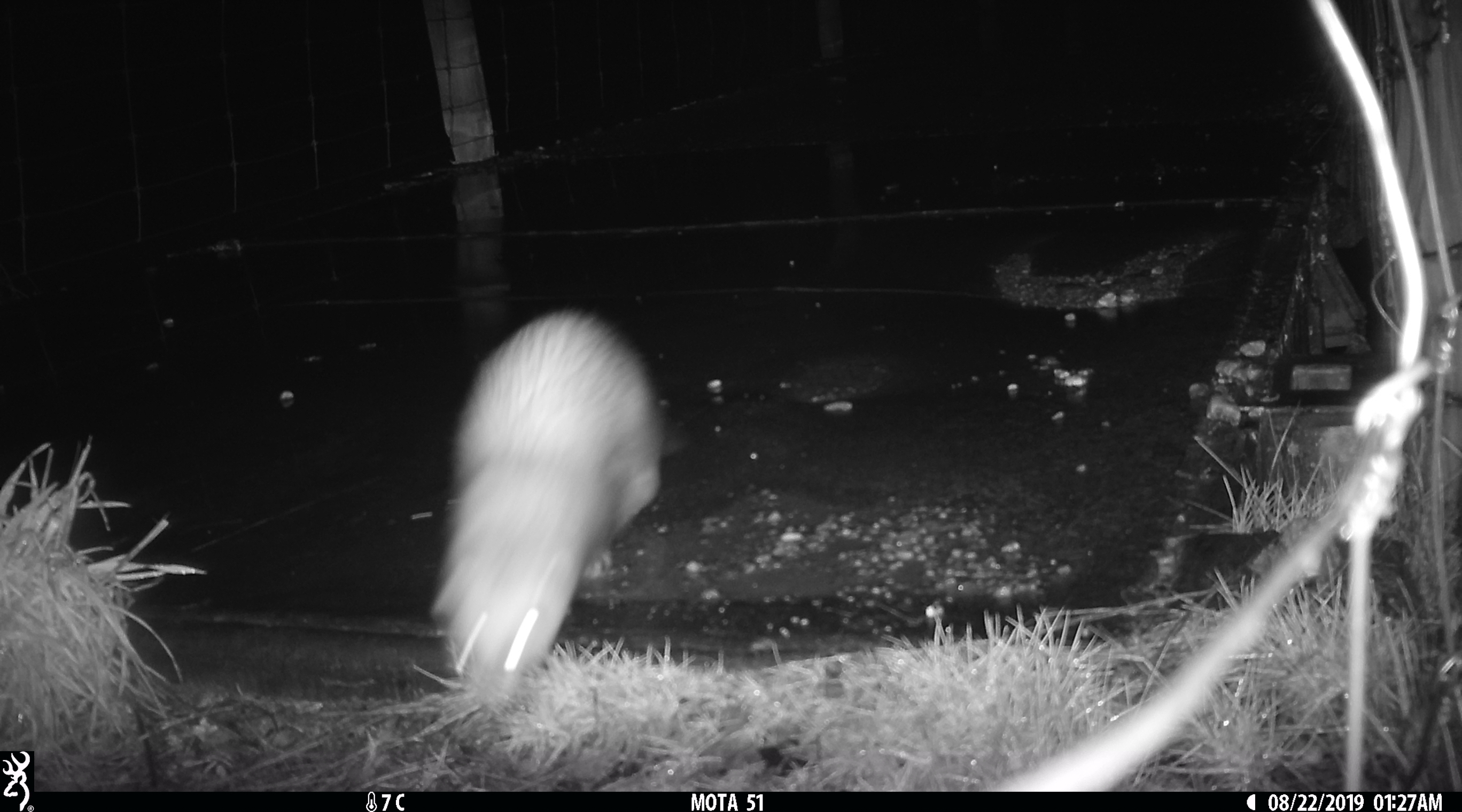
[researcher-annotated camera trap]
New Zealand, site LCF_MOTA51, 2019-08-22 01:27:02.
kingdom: Animalia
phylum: Chordata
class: Mammalia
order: Carnivora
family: Mustelidae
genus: Mustela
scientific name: Mustela furo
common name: ferret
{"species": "ferret (Mustela furo)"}